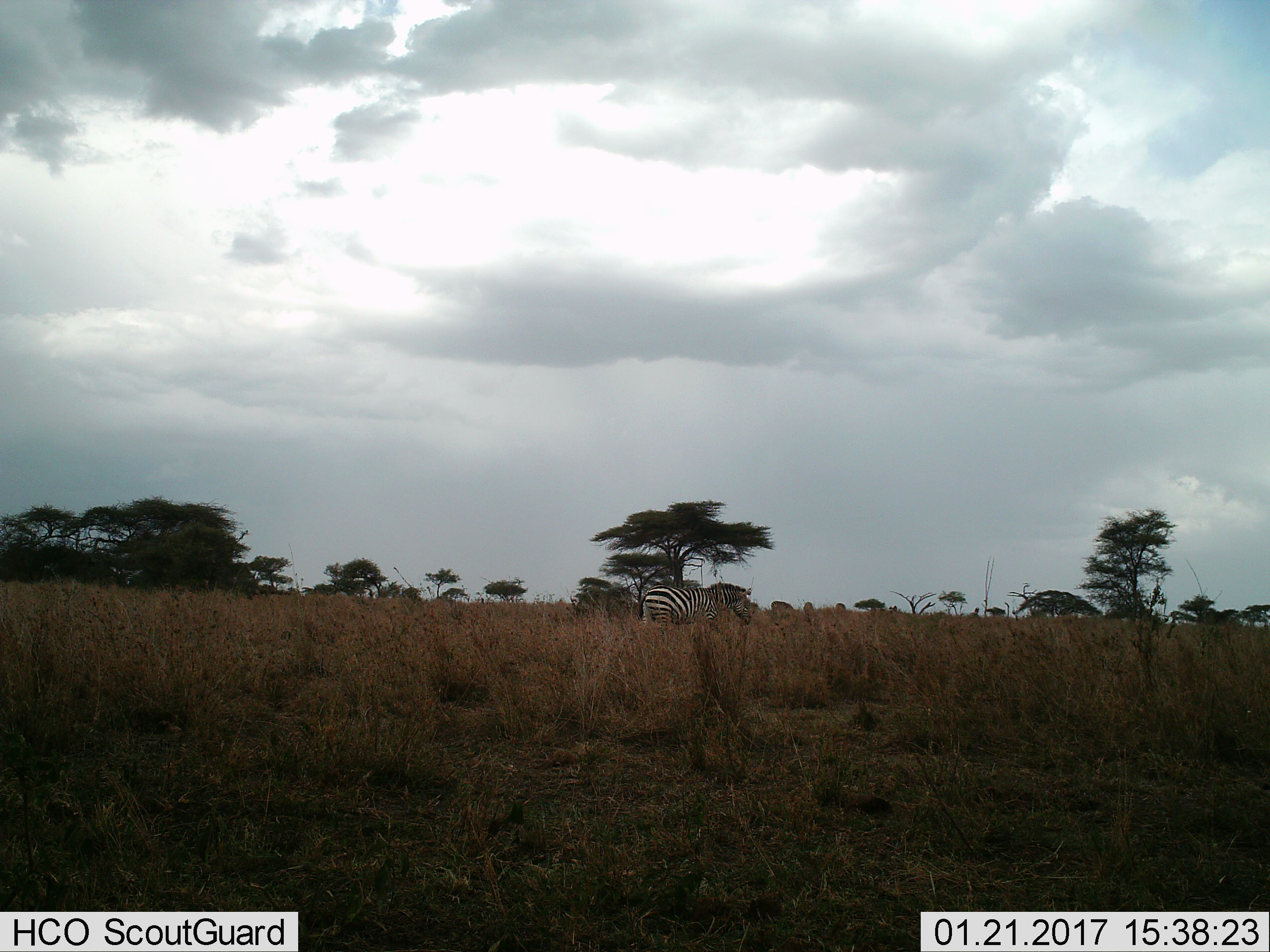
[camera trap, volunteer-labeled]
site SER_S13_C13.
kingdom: Animalia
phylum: Chordata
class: Mammalia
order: Perissodactyla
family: Equidae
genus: Equus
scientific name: Equus quagga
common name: plains zebra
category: zebraplains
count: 1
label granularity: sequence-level